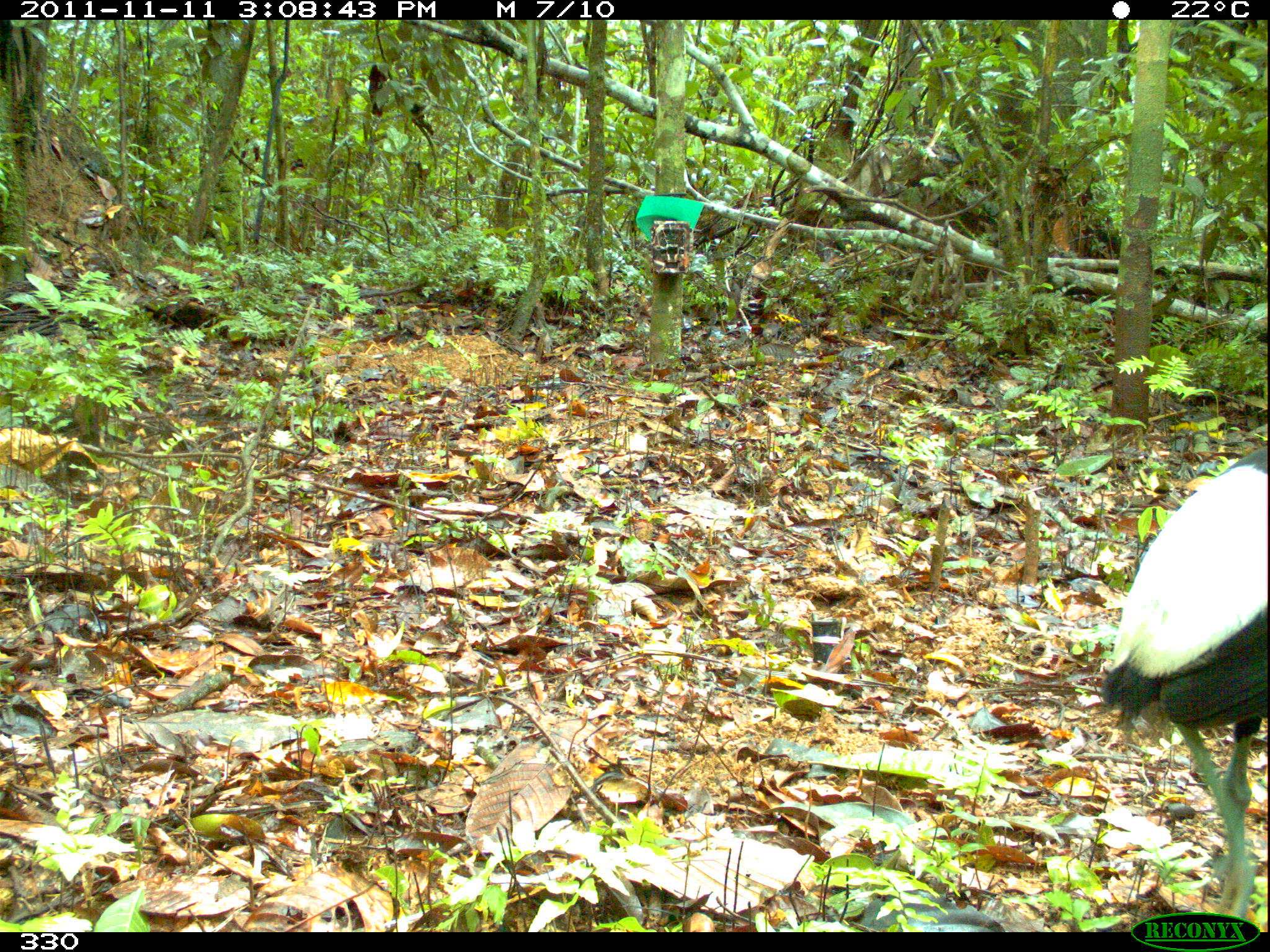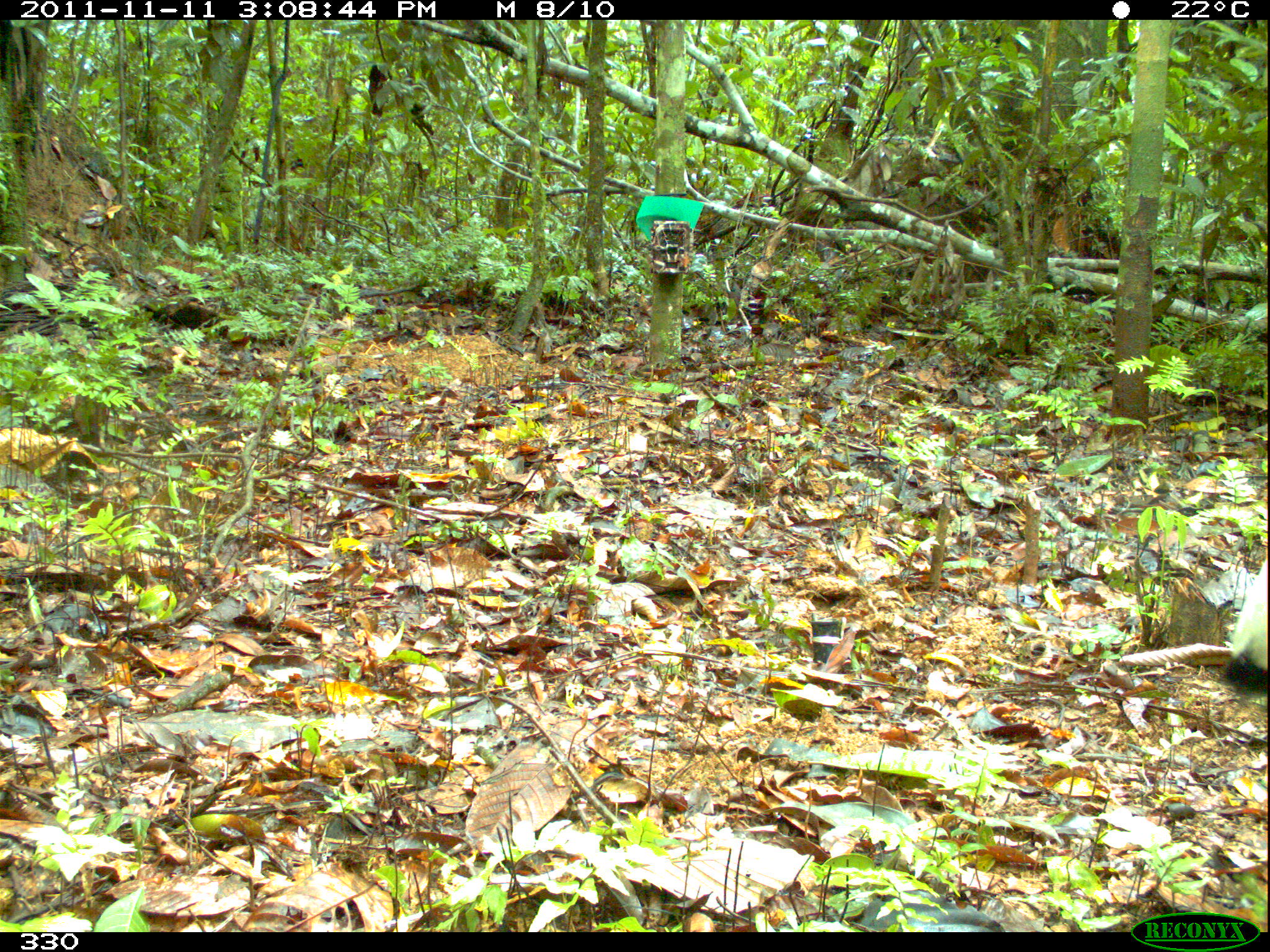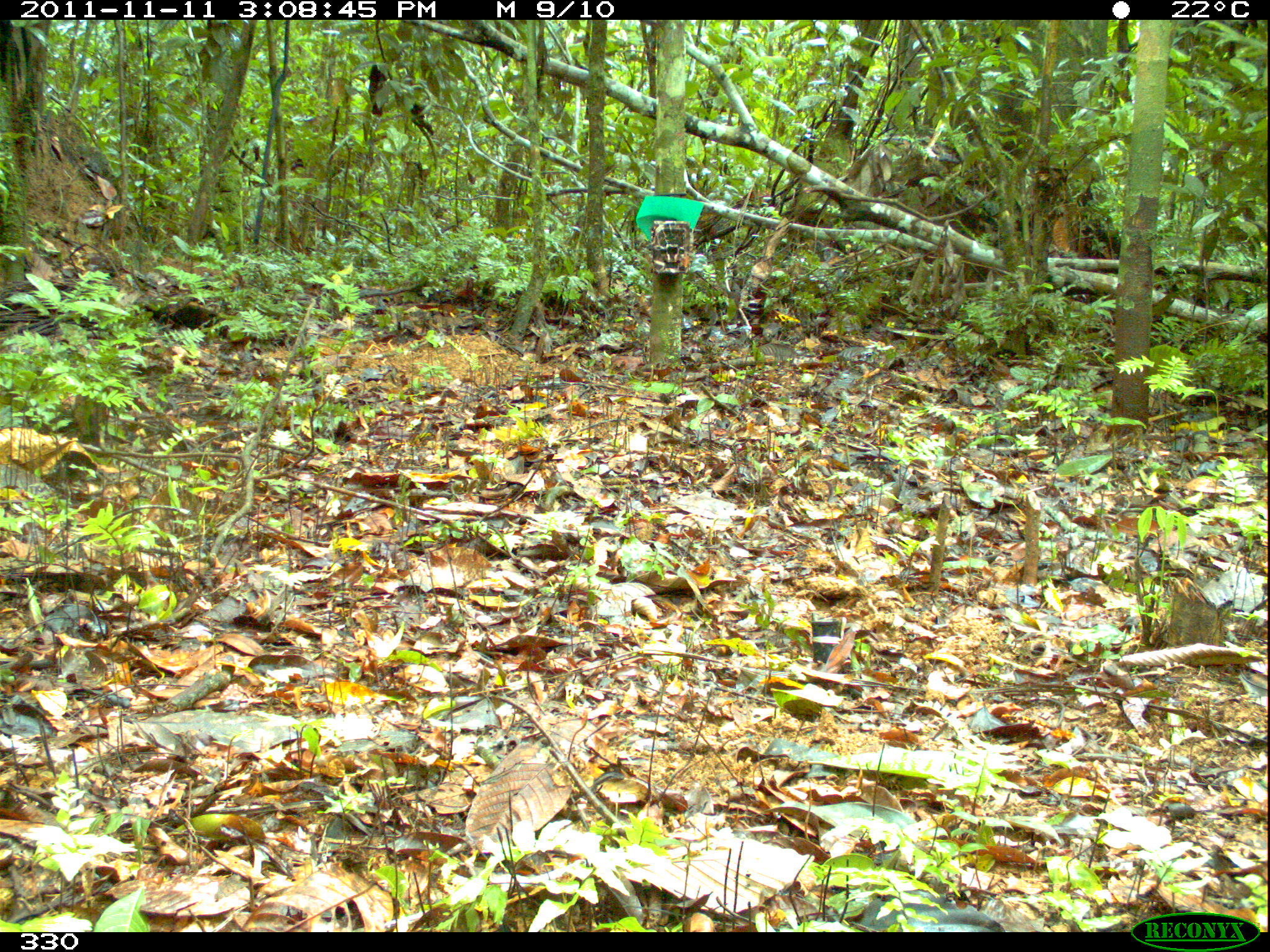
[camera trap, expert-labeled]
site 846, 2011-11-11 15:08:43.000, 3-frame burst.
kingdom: Animalia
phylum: Chordata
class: Aves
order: Gruiformes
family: Psophiidae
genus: Psophia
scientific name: Psophia leucoptera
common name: pale-winged trumpeter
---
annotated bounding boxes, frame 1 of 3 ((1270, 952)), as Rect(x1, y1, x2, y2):
psophia leucoptera: Rect(1095, 438, 1268, 929)